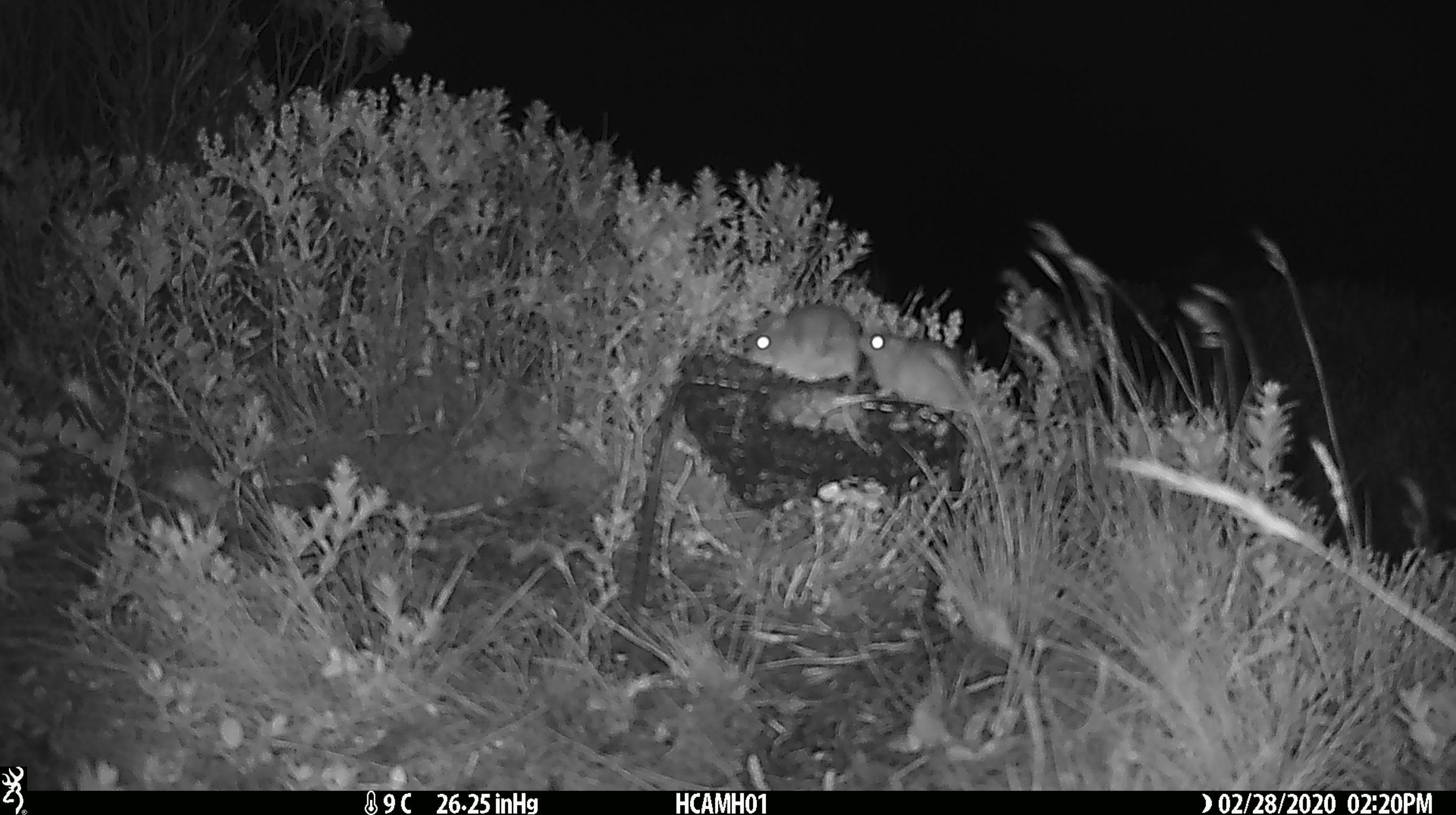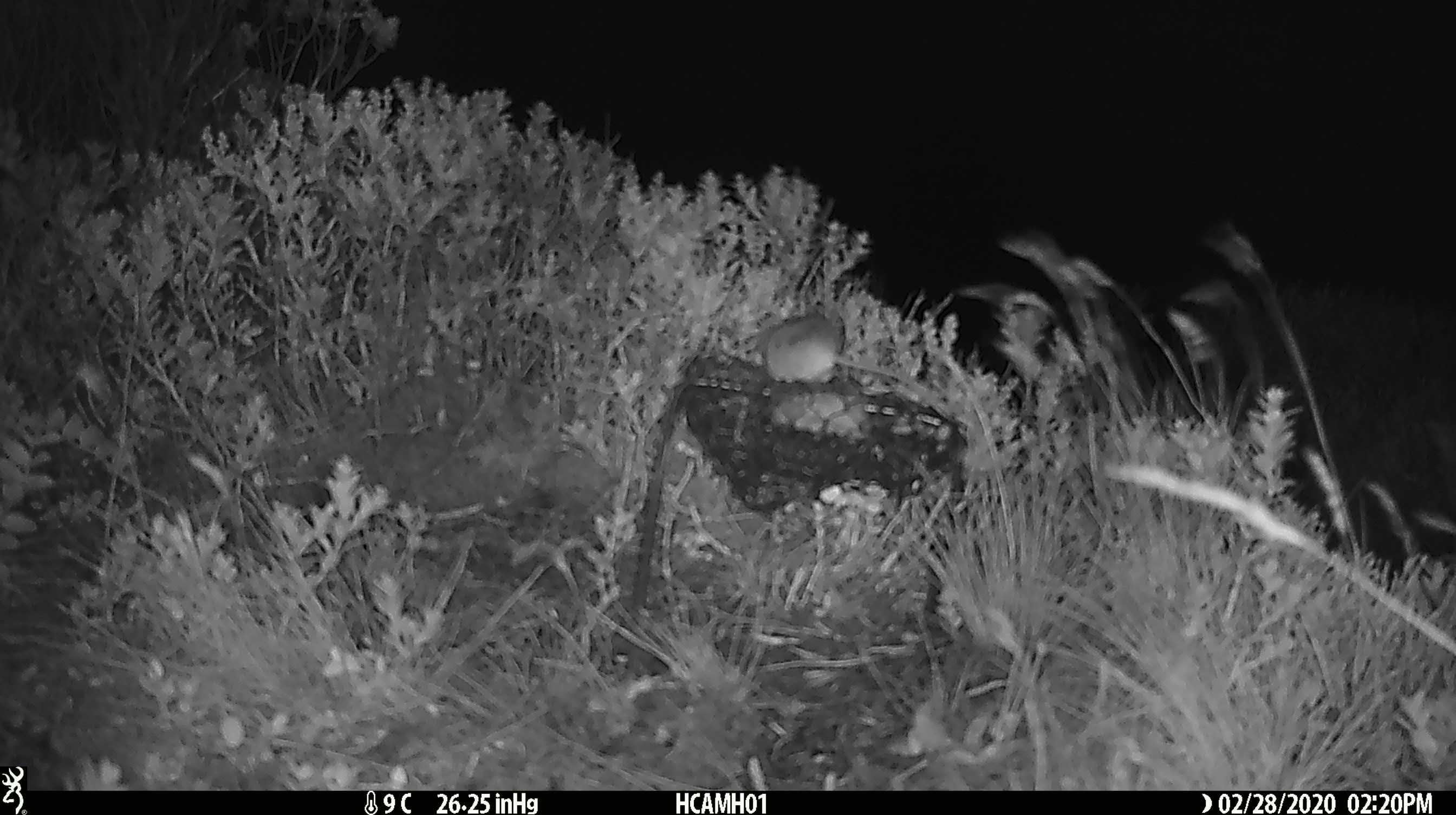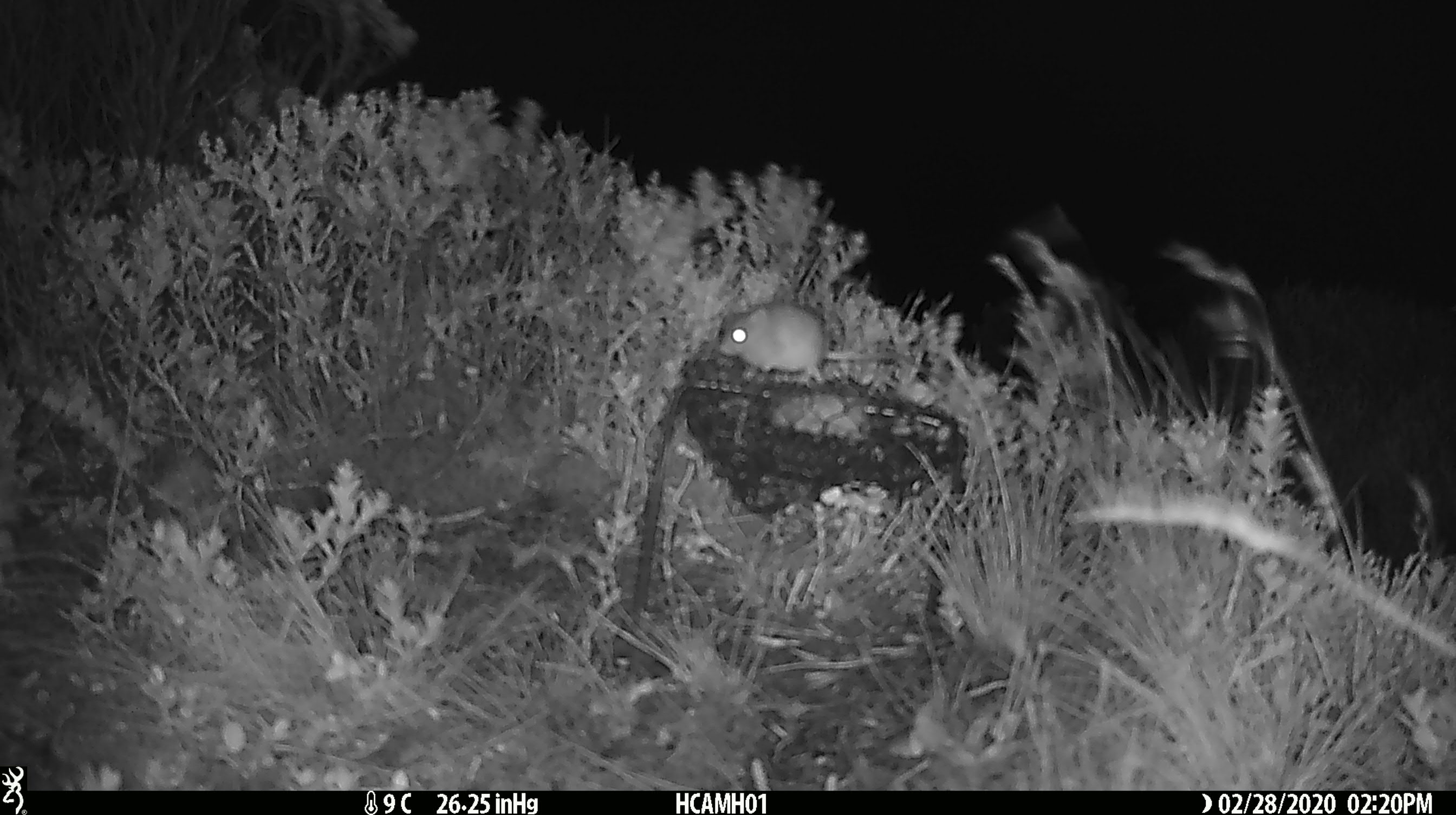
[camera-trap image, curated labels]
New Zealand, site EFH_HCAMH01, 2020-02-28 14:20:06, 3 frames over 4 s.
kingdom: Animalia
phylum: Chordata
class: Mammalia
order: Rodentia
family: Muridae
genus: Mus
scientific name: Mus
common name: mouse